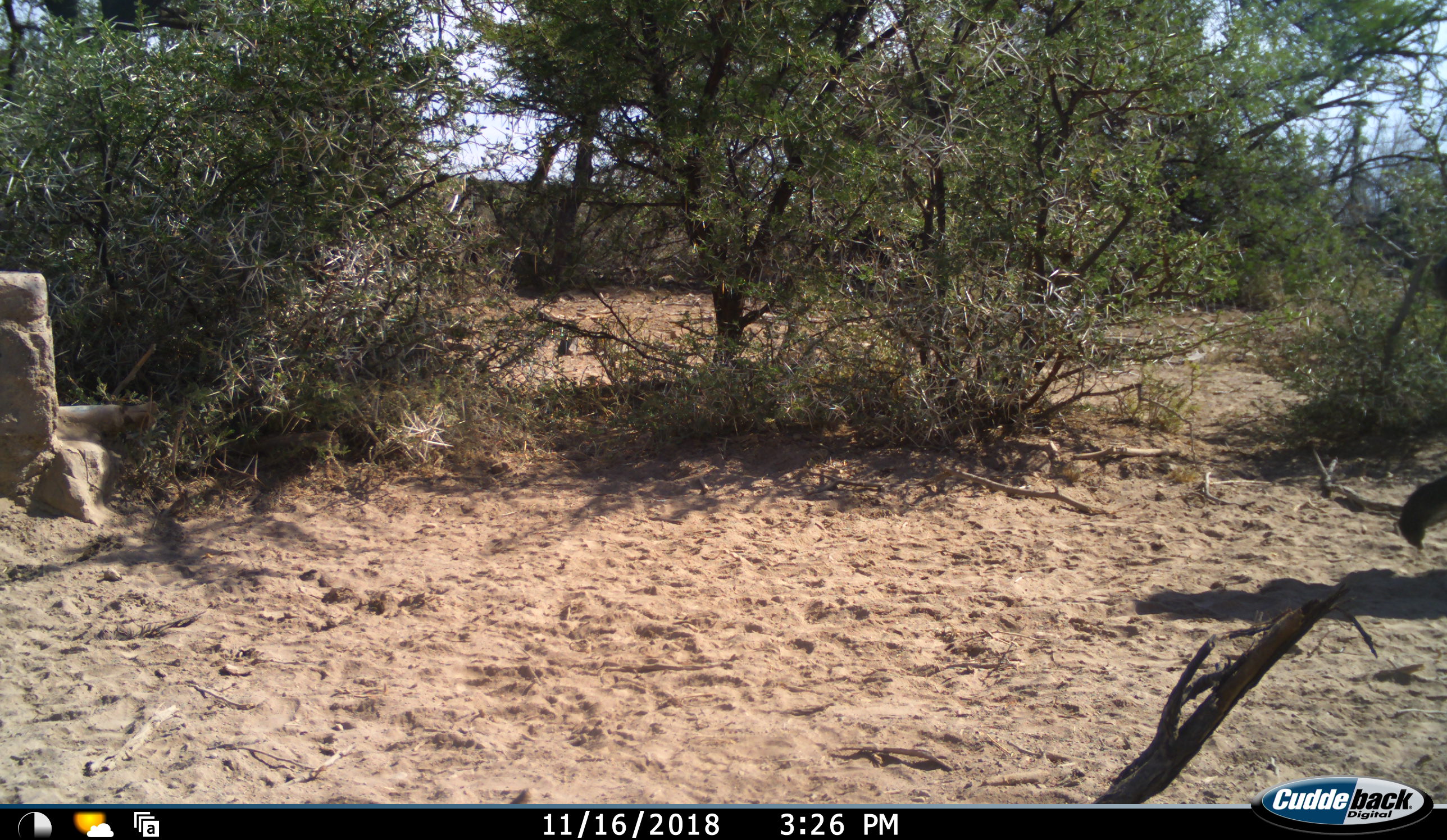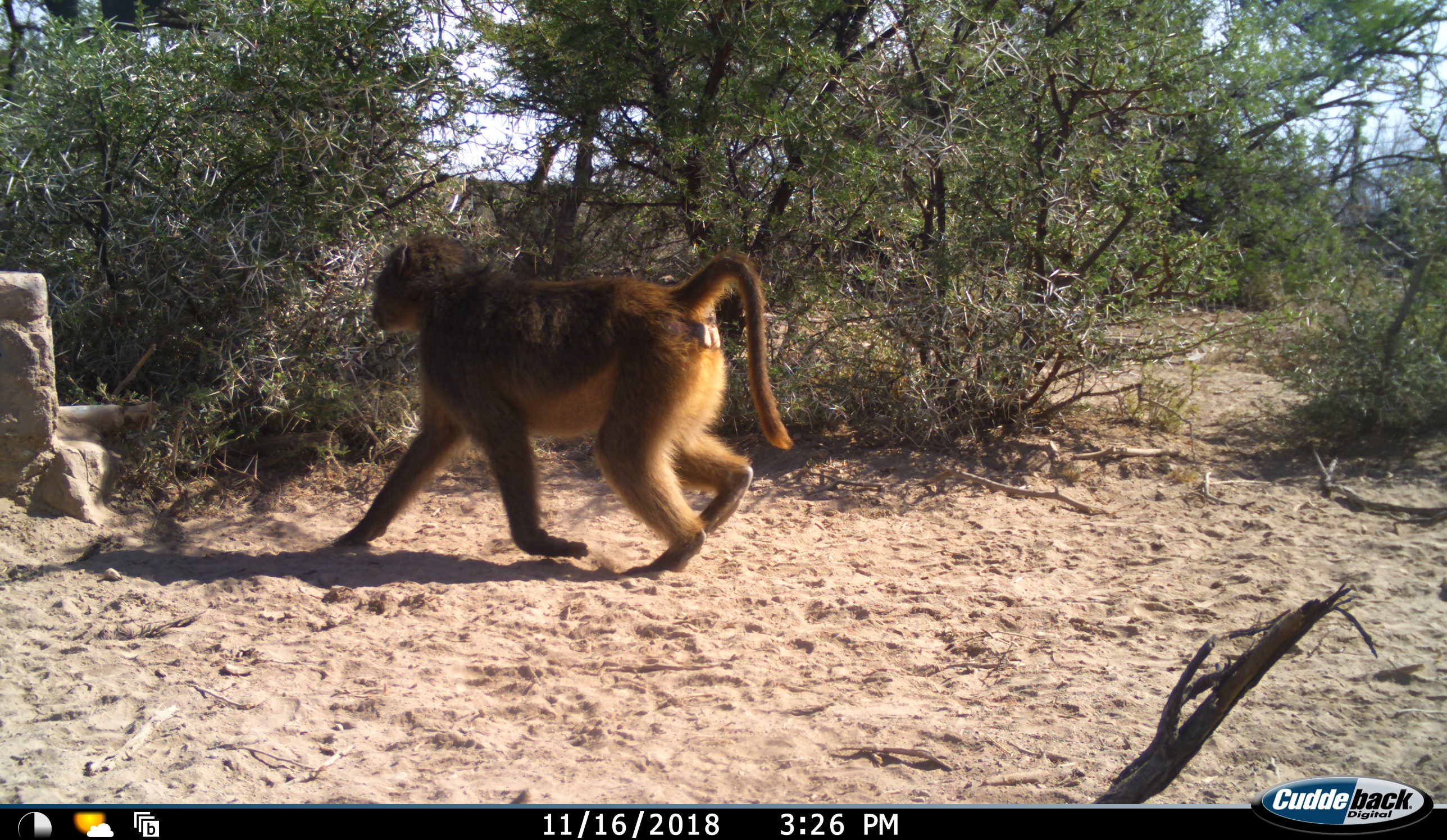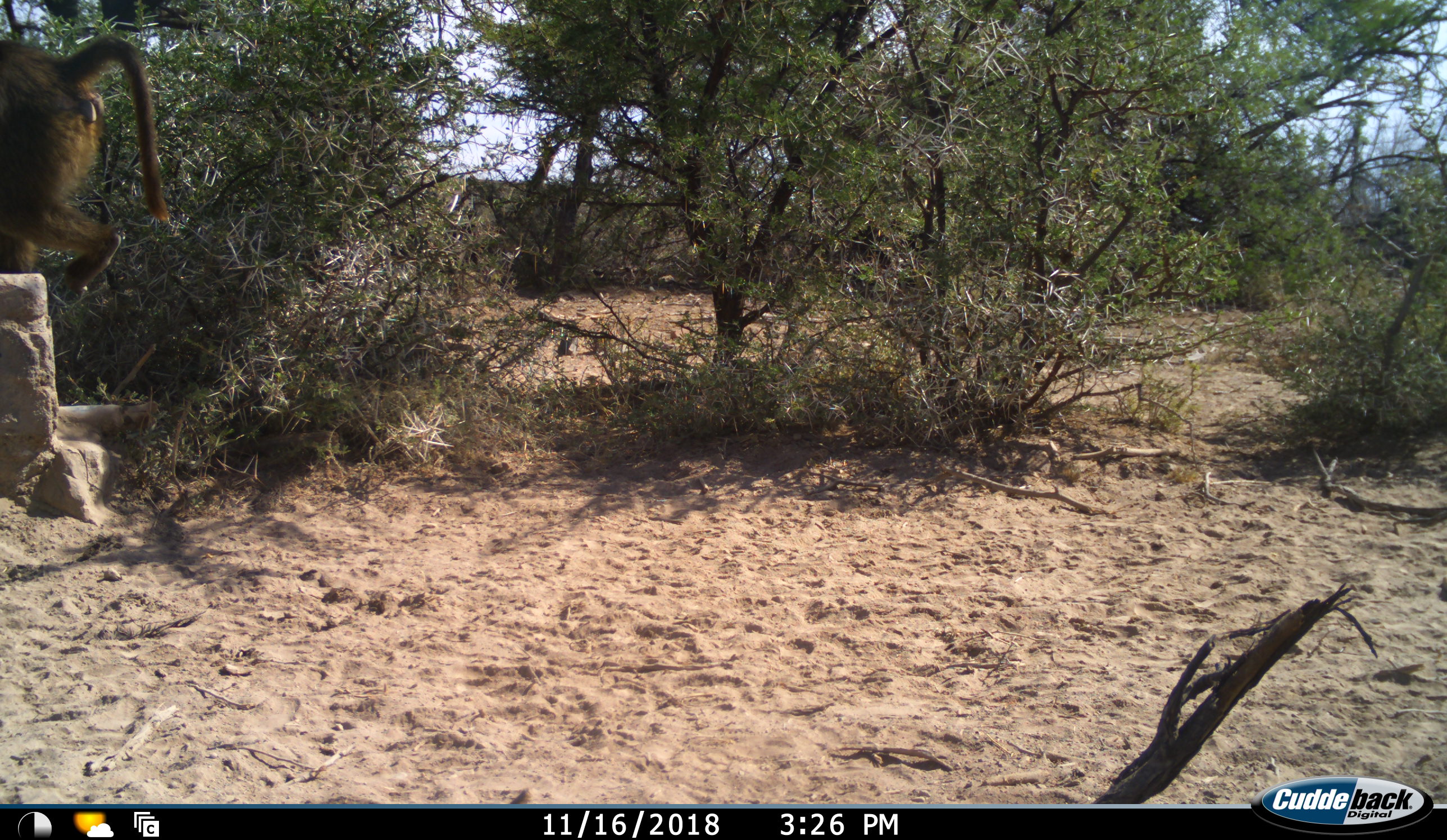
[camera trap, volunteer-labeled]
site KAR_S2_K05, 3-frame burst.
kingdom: Animalia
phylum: Chordata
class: Mammalia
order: Primates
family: Cercopithecidae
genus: Papio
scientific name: Papio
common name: baboon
Baboon (Papio), count 1. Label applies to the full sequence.